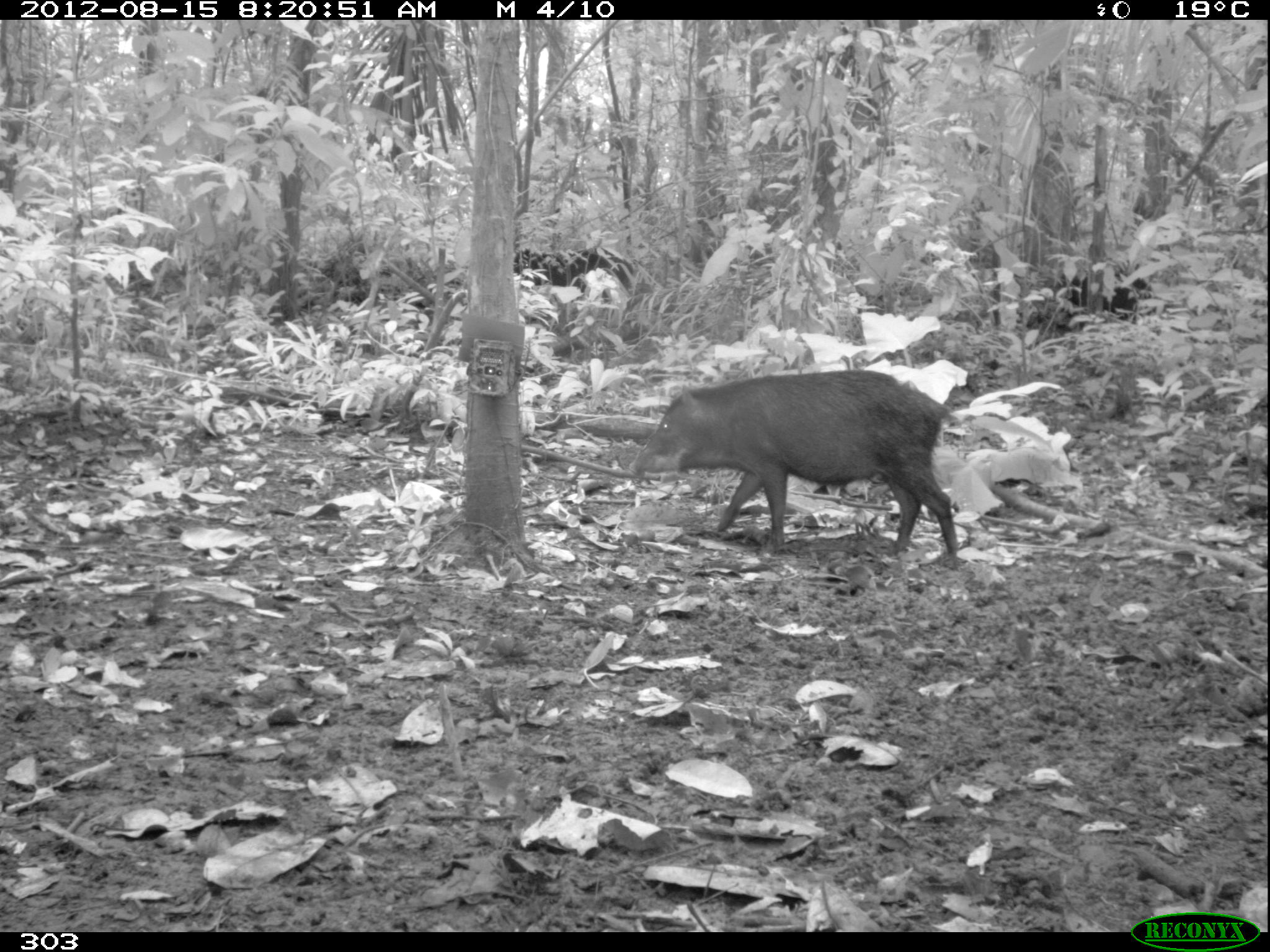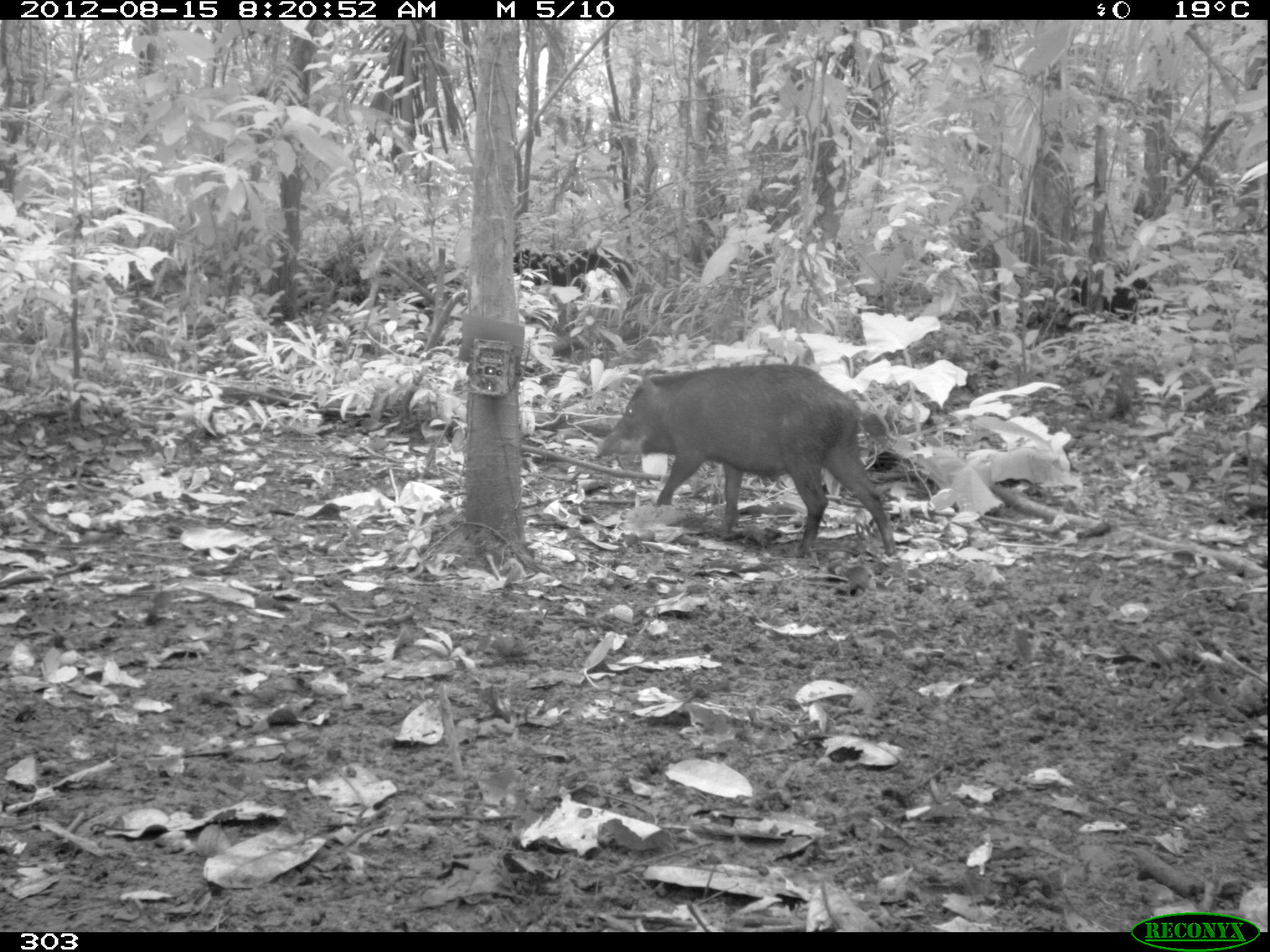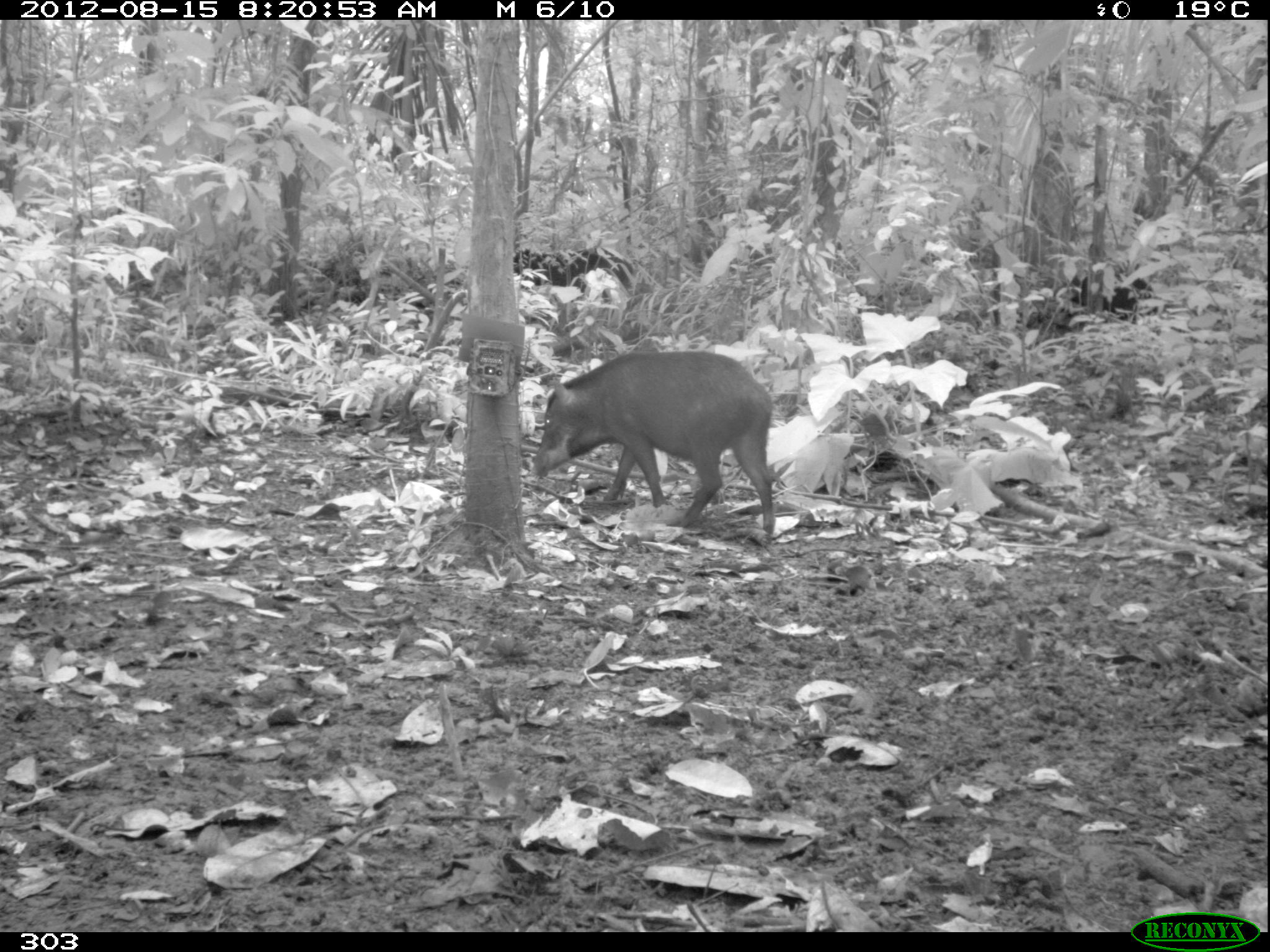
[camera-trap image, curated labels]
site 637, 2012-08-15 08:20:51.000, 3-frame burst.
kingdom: Animalia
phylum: Chordata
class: Mammalia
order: Artiodactyla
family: Tayassuidae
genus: Tayassu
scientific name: Tayassu pecari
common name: white-lipped peccary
Tayassu pecari (white-lipped peccary).